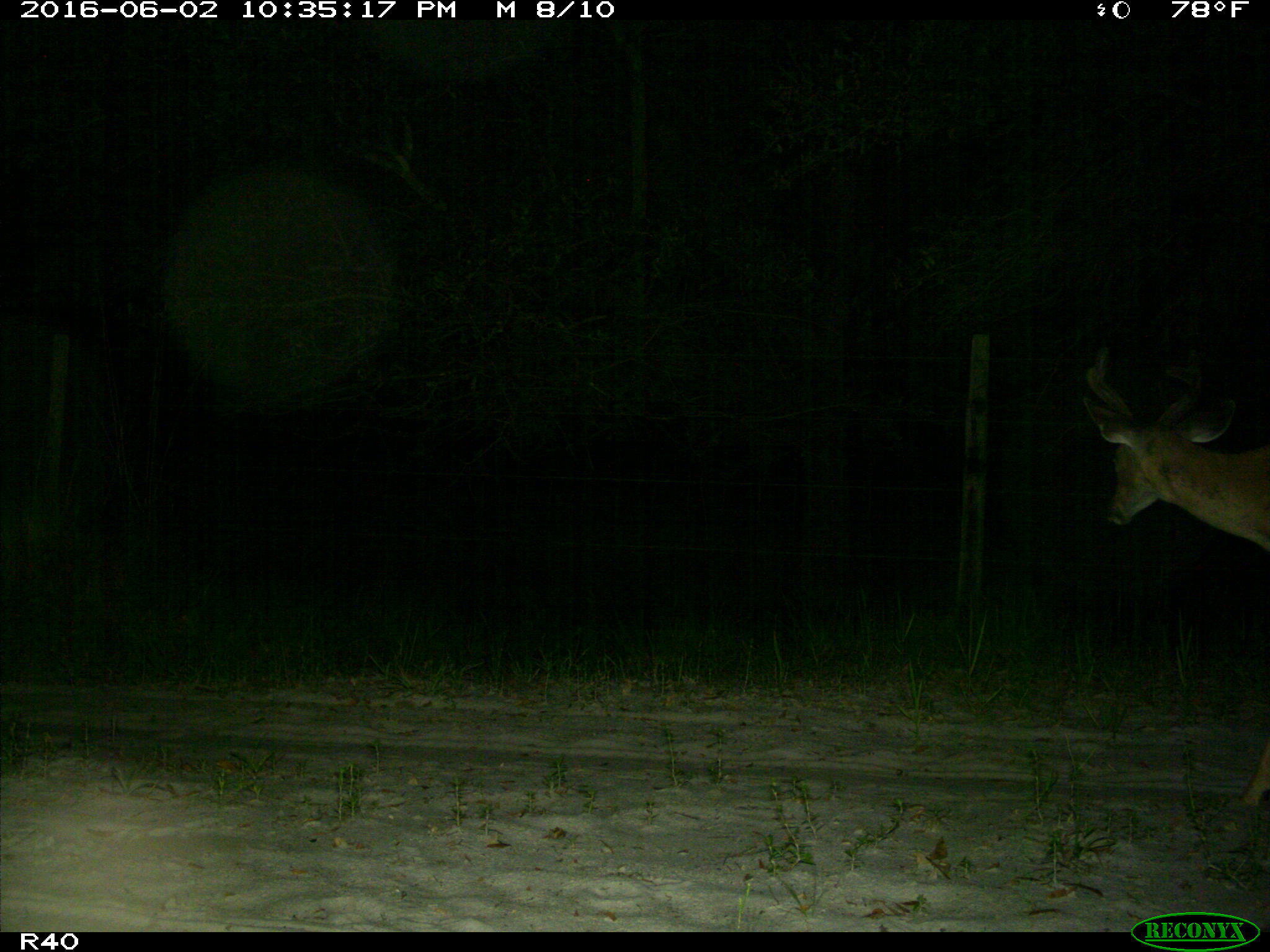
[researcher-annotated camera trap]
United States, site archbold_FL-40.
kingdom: Animalia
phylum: Chordata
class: Mammalia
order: Artiodactyla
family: Cervidae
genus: Odocoileus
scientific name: Odocoileus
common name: deer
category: unidentified deer